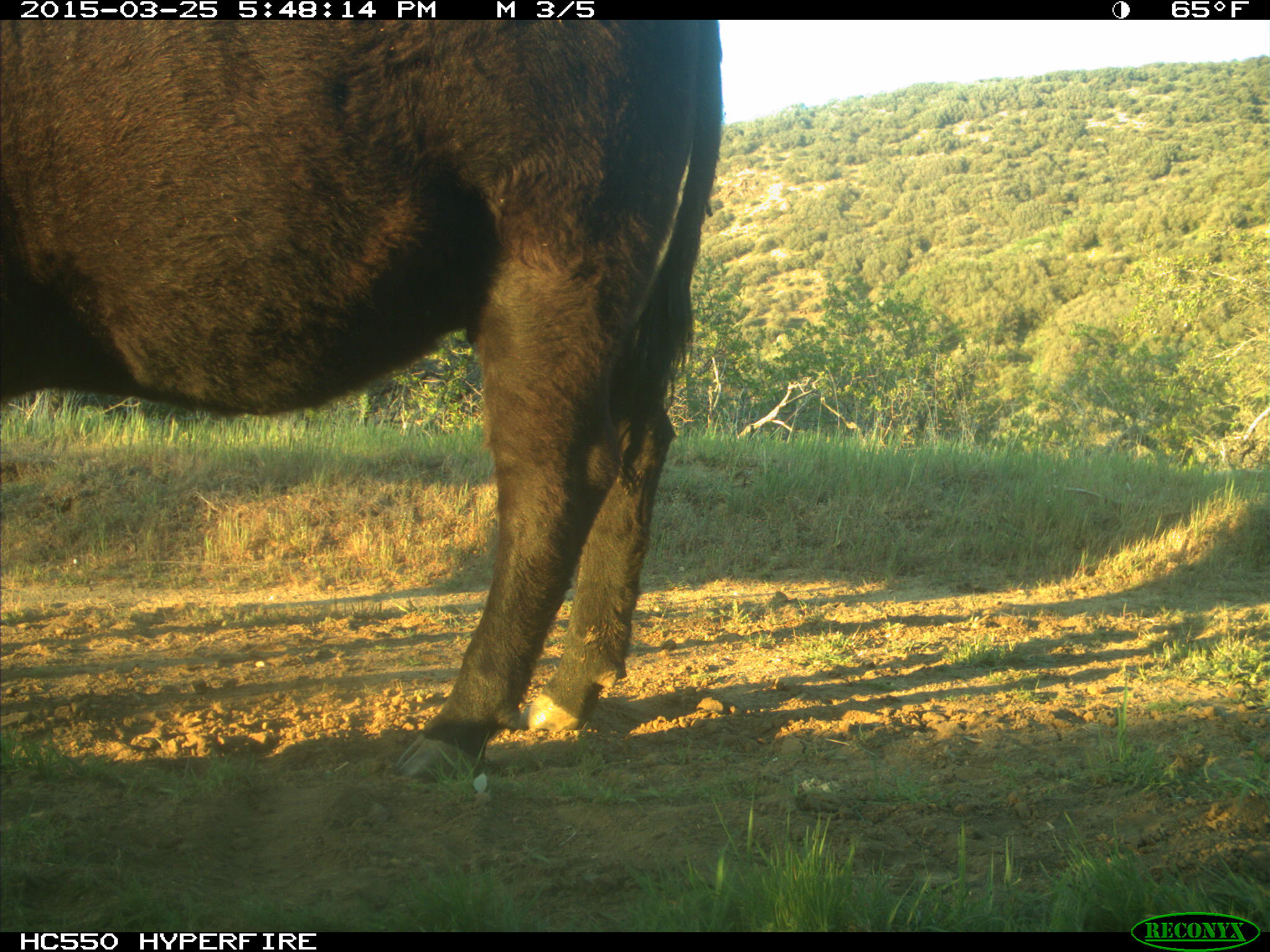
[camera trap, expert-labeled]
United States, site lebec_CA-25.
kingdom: Animalia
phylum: Chordata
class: Mammalia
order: Artiodactyla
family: Bovidae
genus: Bos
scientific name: Bos taurus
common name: domestic cow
Bos taurus (domestic cow).